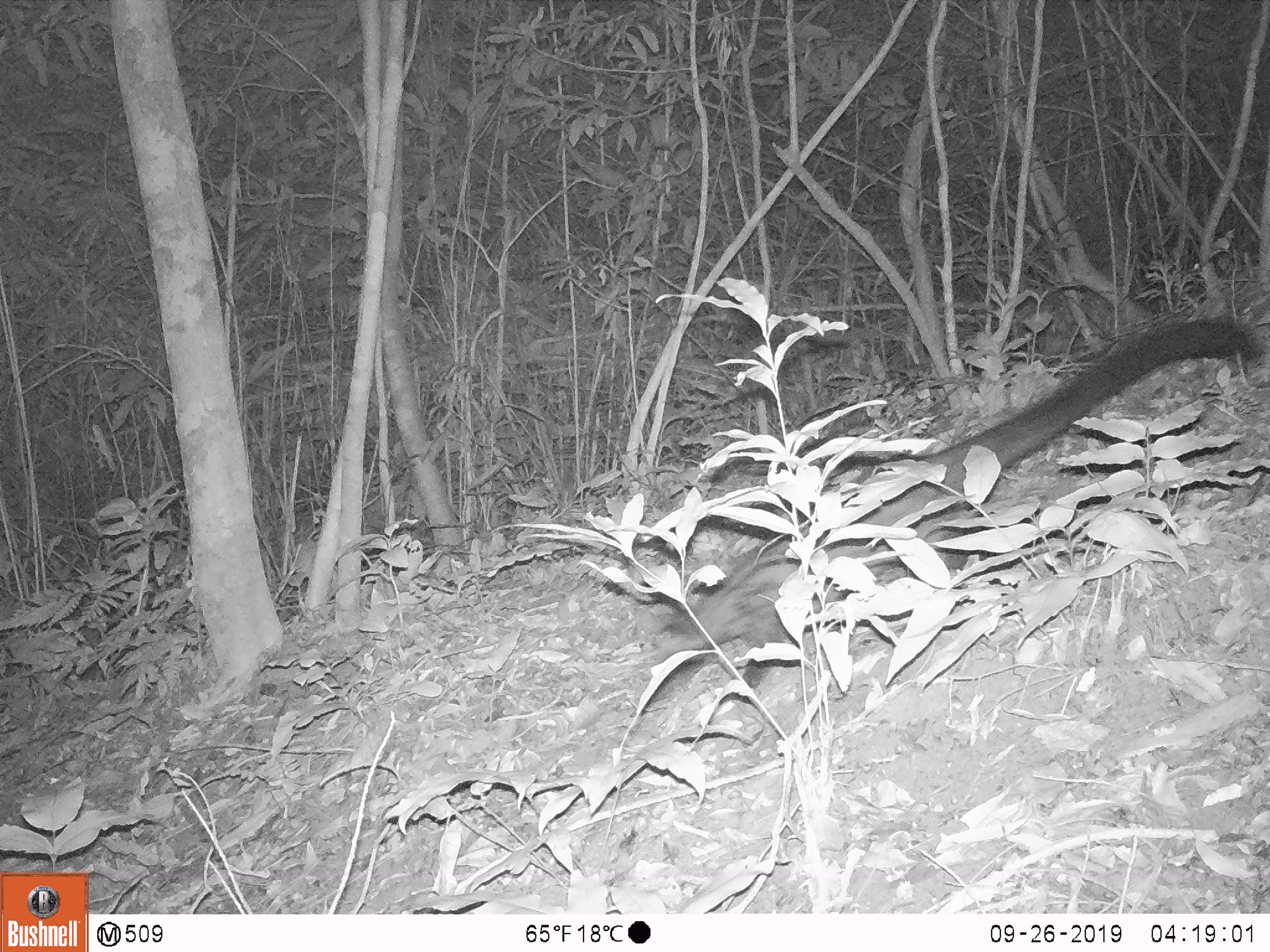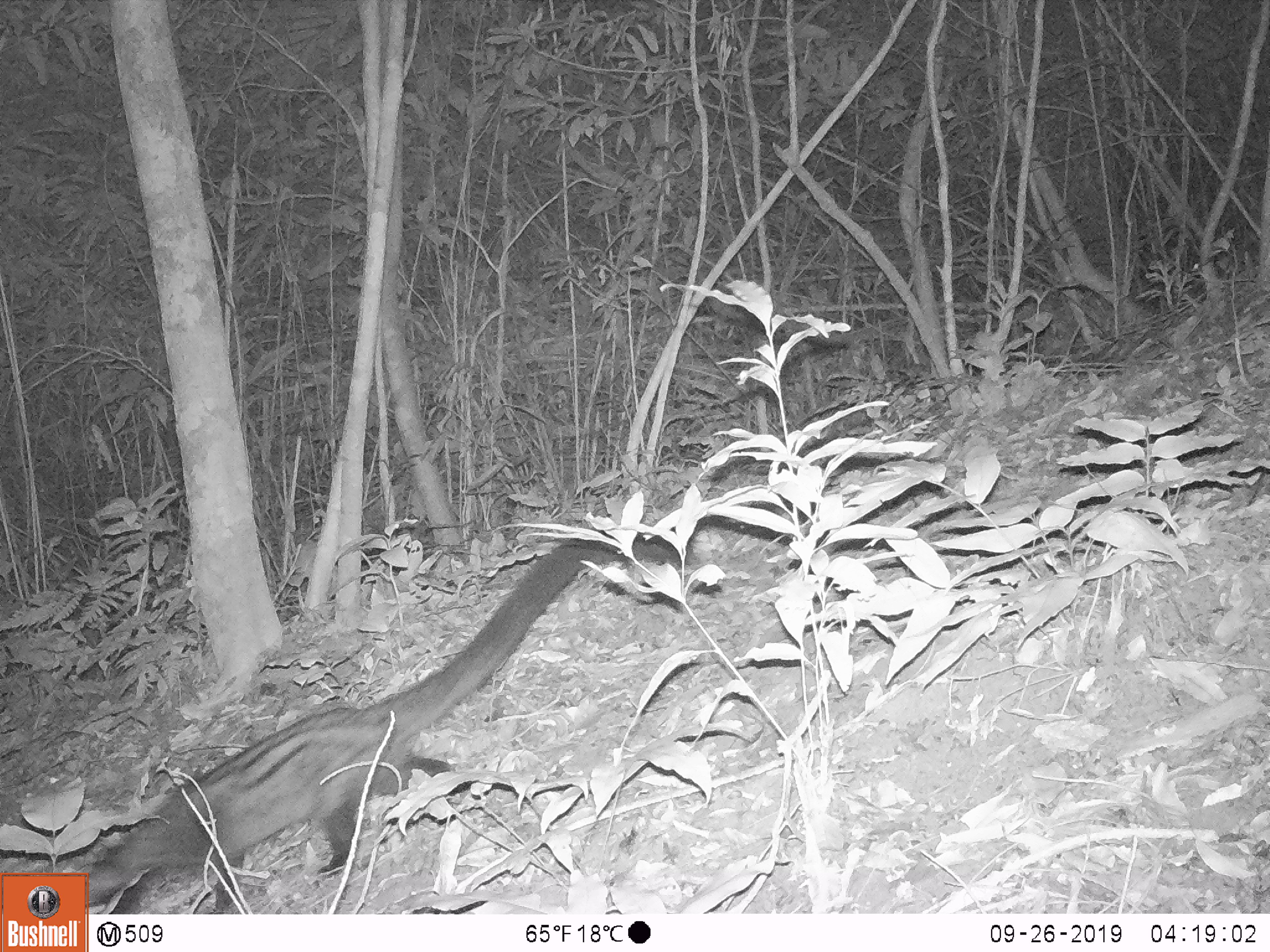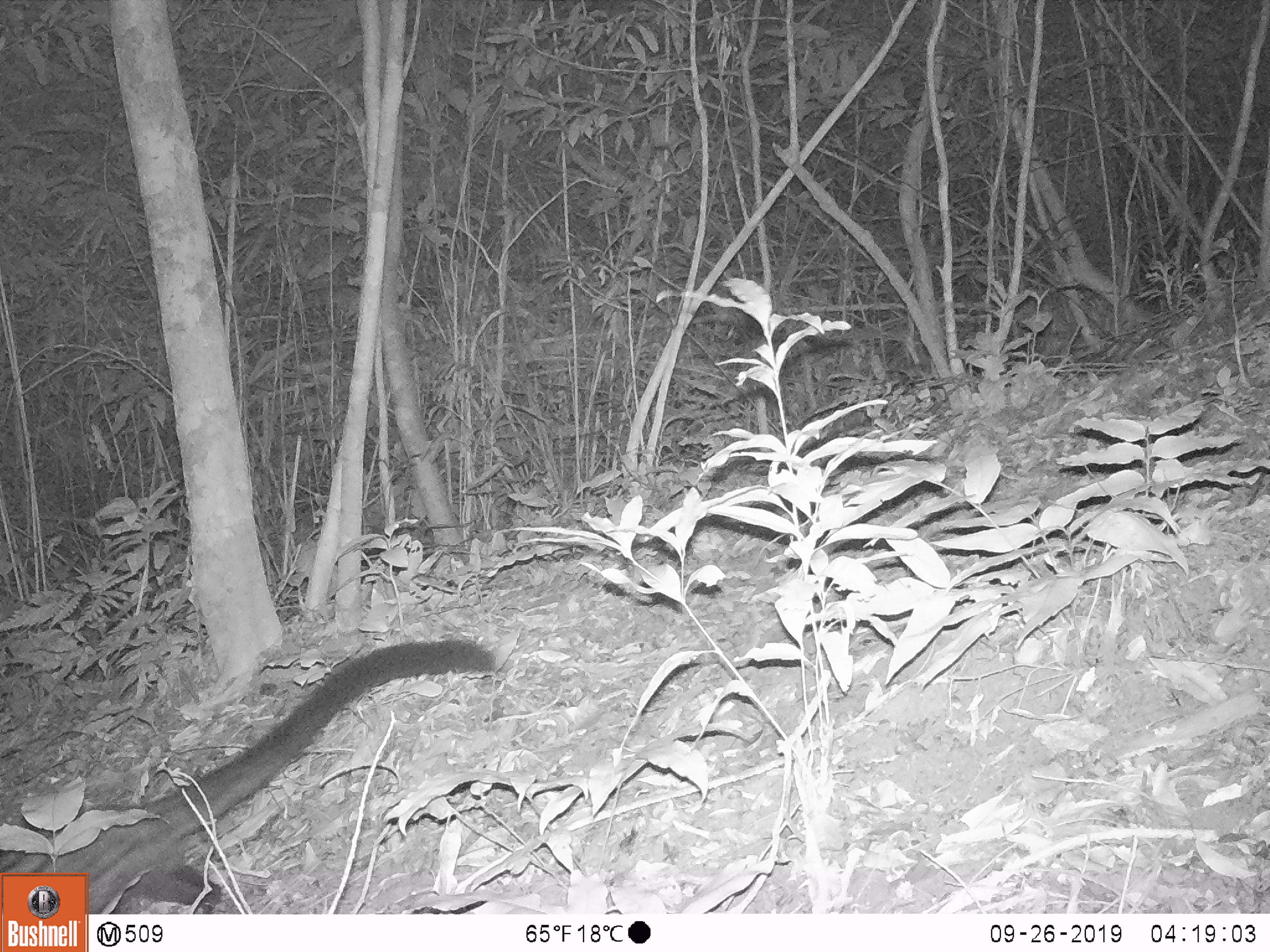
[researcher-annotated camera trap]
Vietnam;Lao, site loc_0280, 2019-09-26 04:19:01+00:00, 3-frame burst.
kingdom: Animalia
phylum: Chordata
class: Mammalia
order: Carnivora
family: Viverridae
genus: Paradoxurus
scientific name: Paradoxurus hermaphroditus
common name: common palm civet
Common palm civet (Paradoxurus hermaphroditus). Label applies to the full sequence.